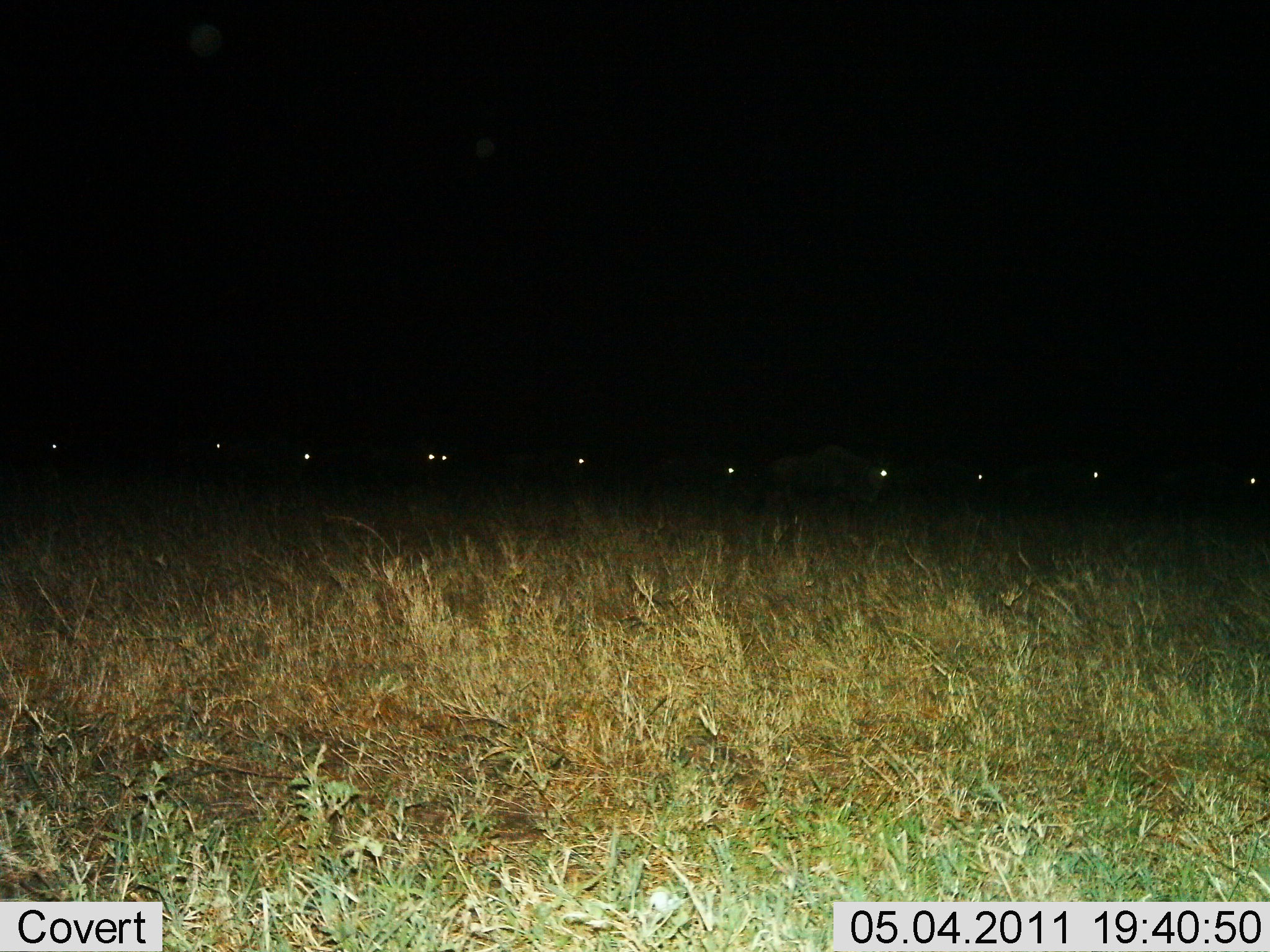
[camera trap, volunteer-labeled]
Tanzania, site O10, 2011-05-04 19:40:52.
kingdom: Animalia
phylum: Chordata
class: Mammalia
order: Artiodactyla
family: Bovidae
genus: Connochaetes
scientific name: Connochaetes taurinus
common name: blue wildebeest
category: wildebeest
Wildebeest (blue wildebeest) (Connochaetes taurinus), count 10. Behavior (volunteer vote fractions): standing 50%, resting 0%, moving 50%, interacting 0%. Young present (vote fraction): 0%. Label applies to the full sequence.